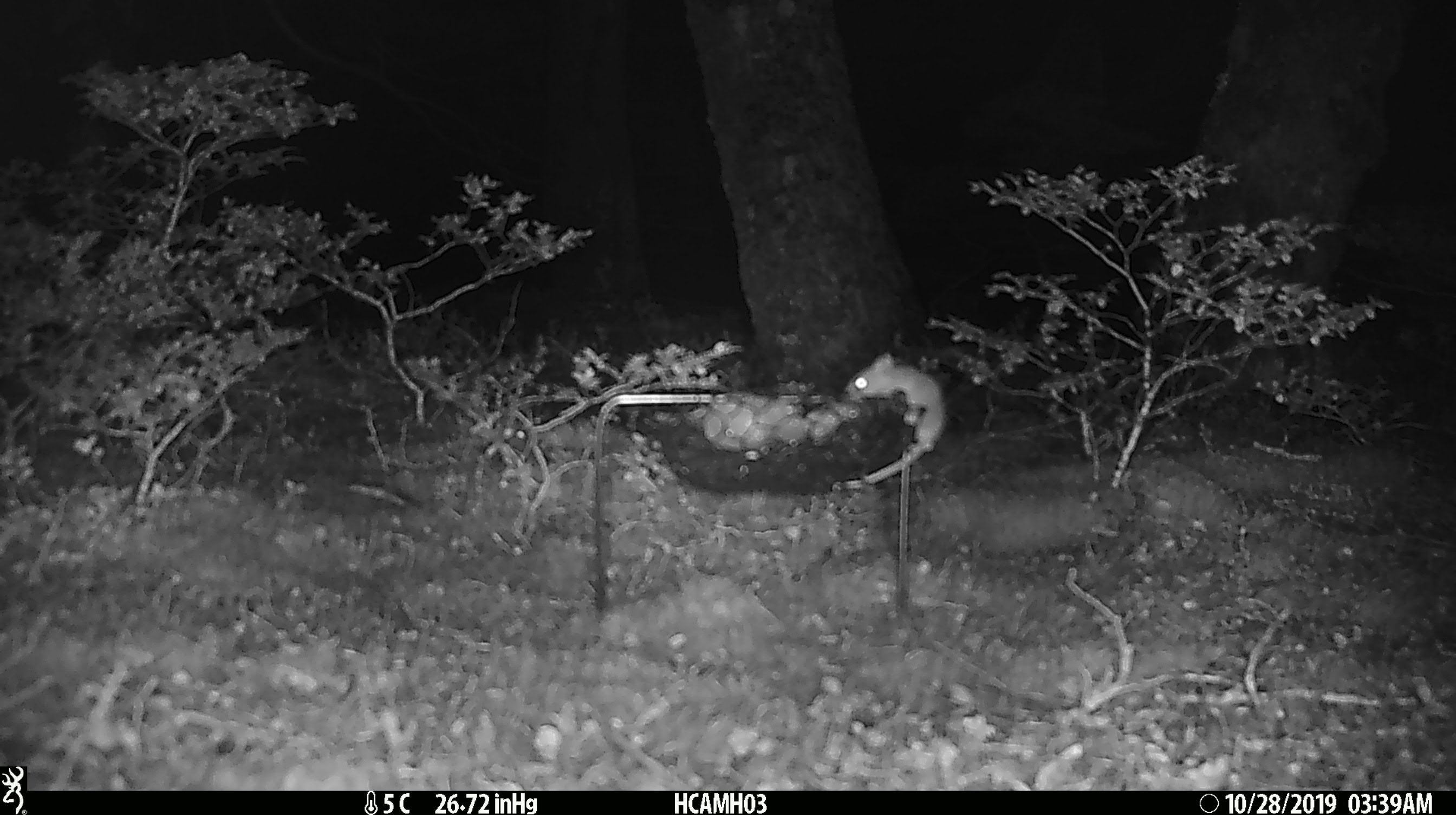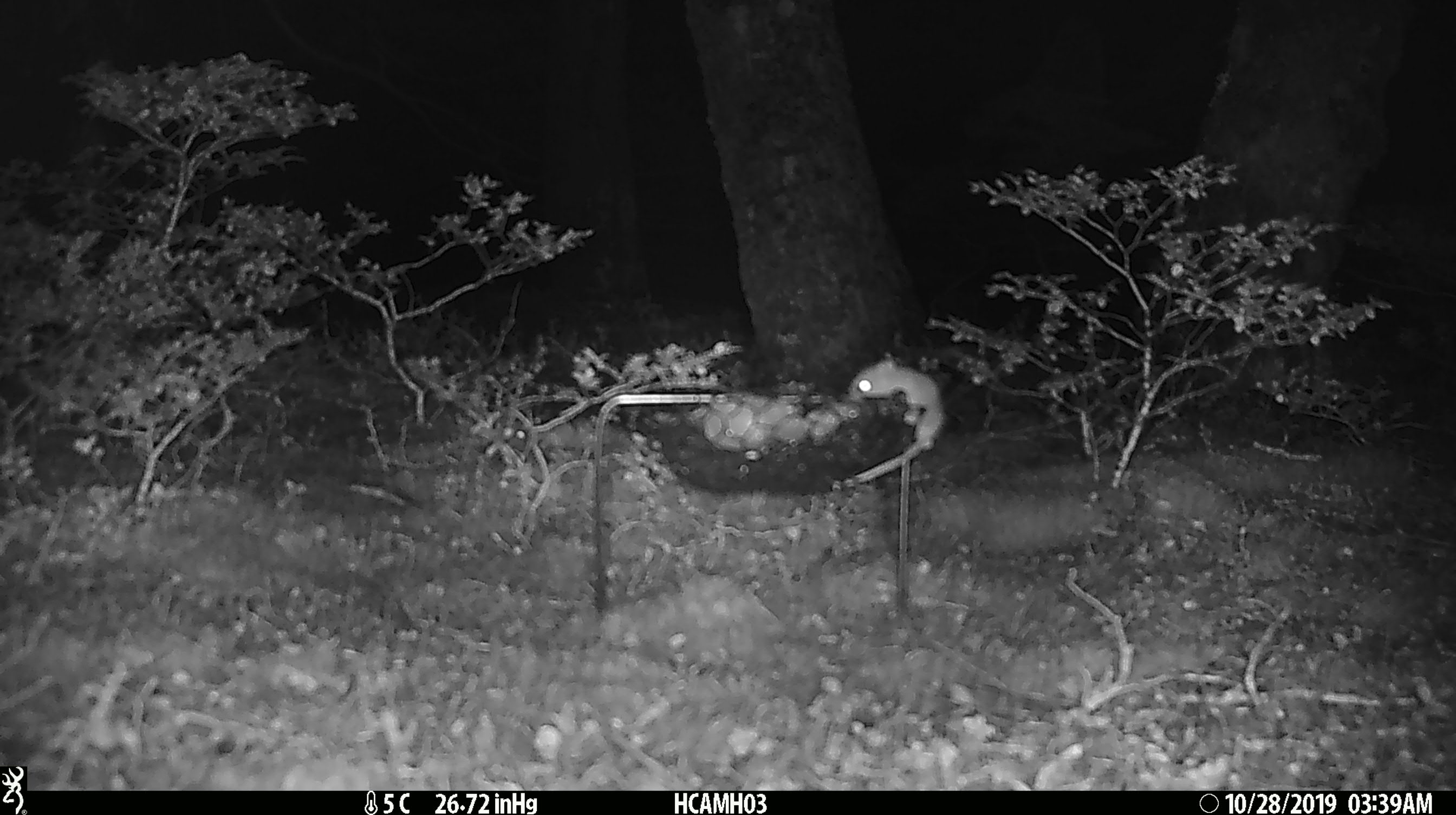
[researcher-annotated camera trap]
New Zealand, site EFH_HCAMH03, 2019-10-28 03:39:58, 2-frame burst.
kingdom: Animalia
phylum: Chordata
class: Mammalia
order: Rodentia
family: Muridae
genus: Mus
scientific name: Mus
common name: mouse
Mouse (Mus).